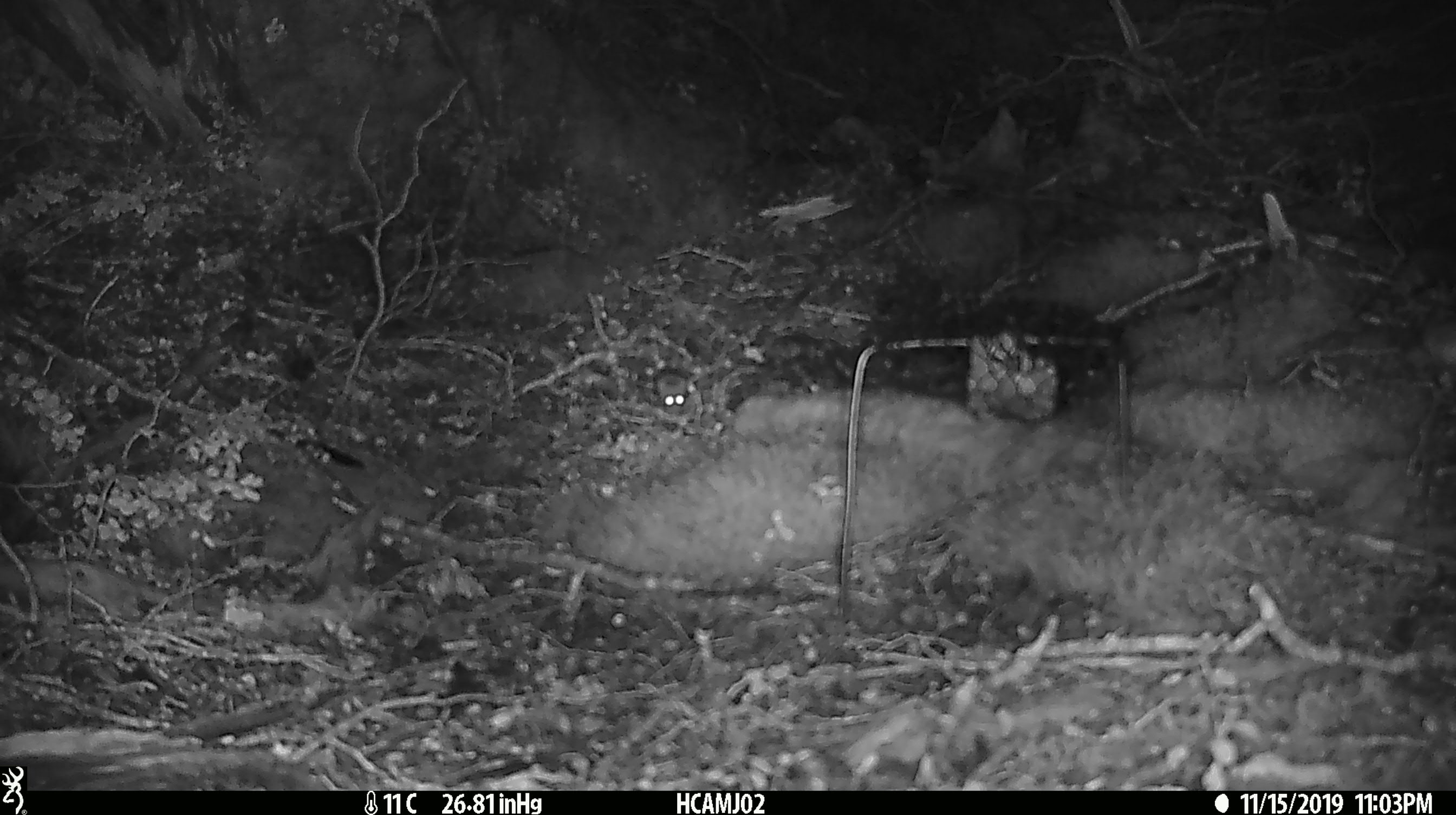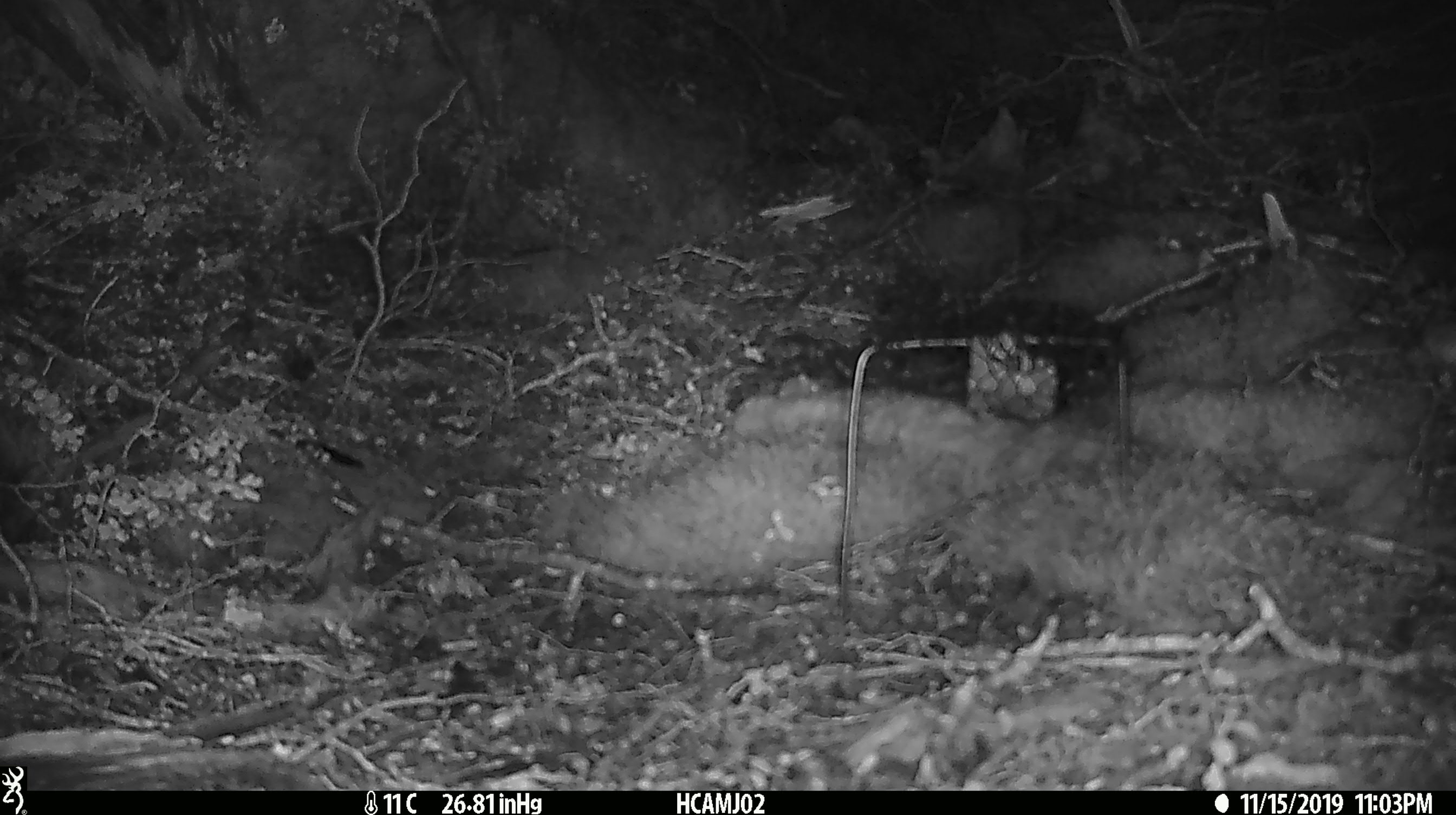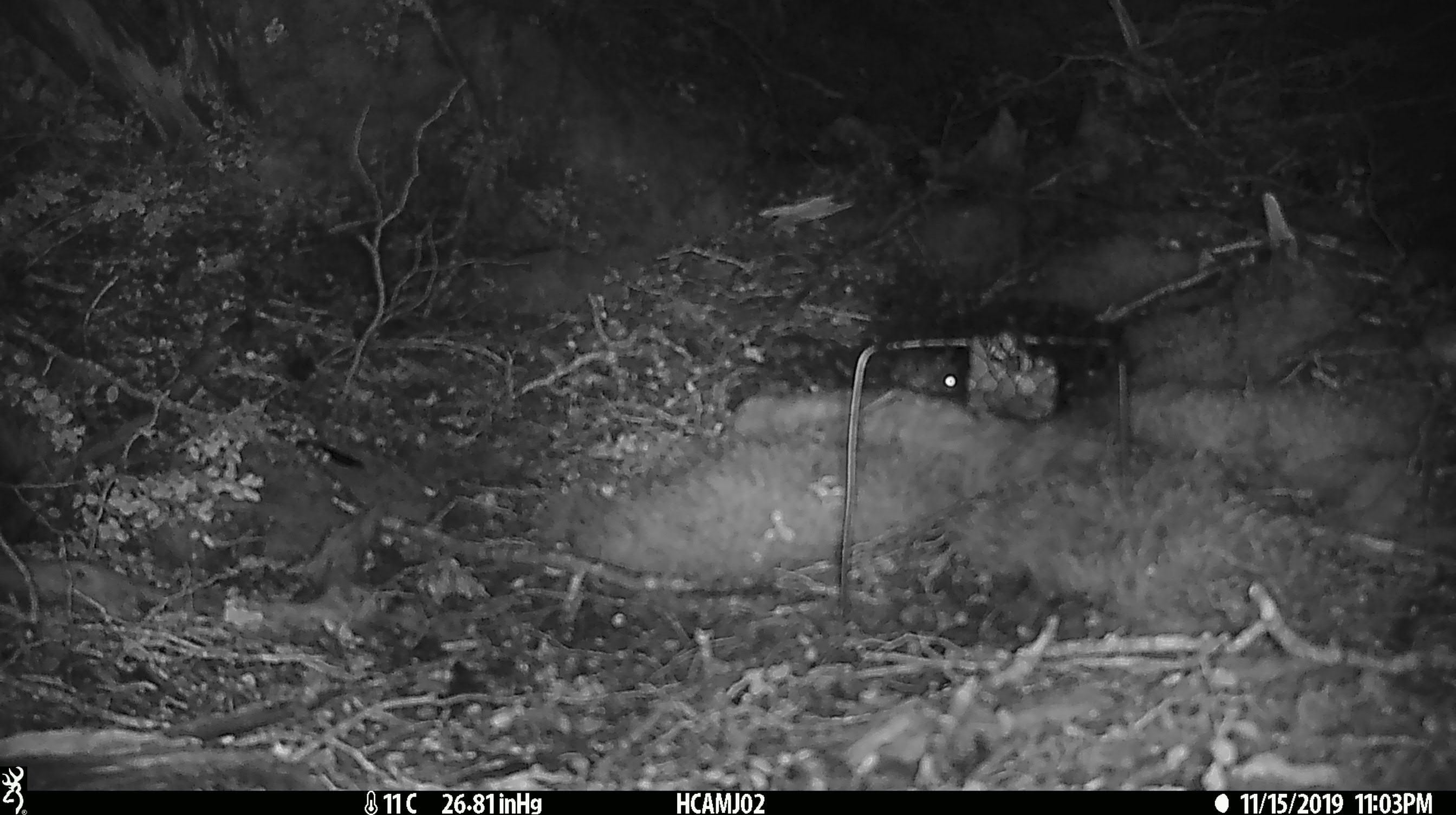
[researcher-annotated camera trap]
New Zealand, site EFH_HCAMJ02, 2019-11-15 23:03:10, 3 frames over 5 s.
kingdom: Animalia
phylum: Chordata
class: Mammalia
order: Rodentia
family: Muridae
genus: Mus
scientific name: Mus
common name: mouse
Mouse (Mus).